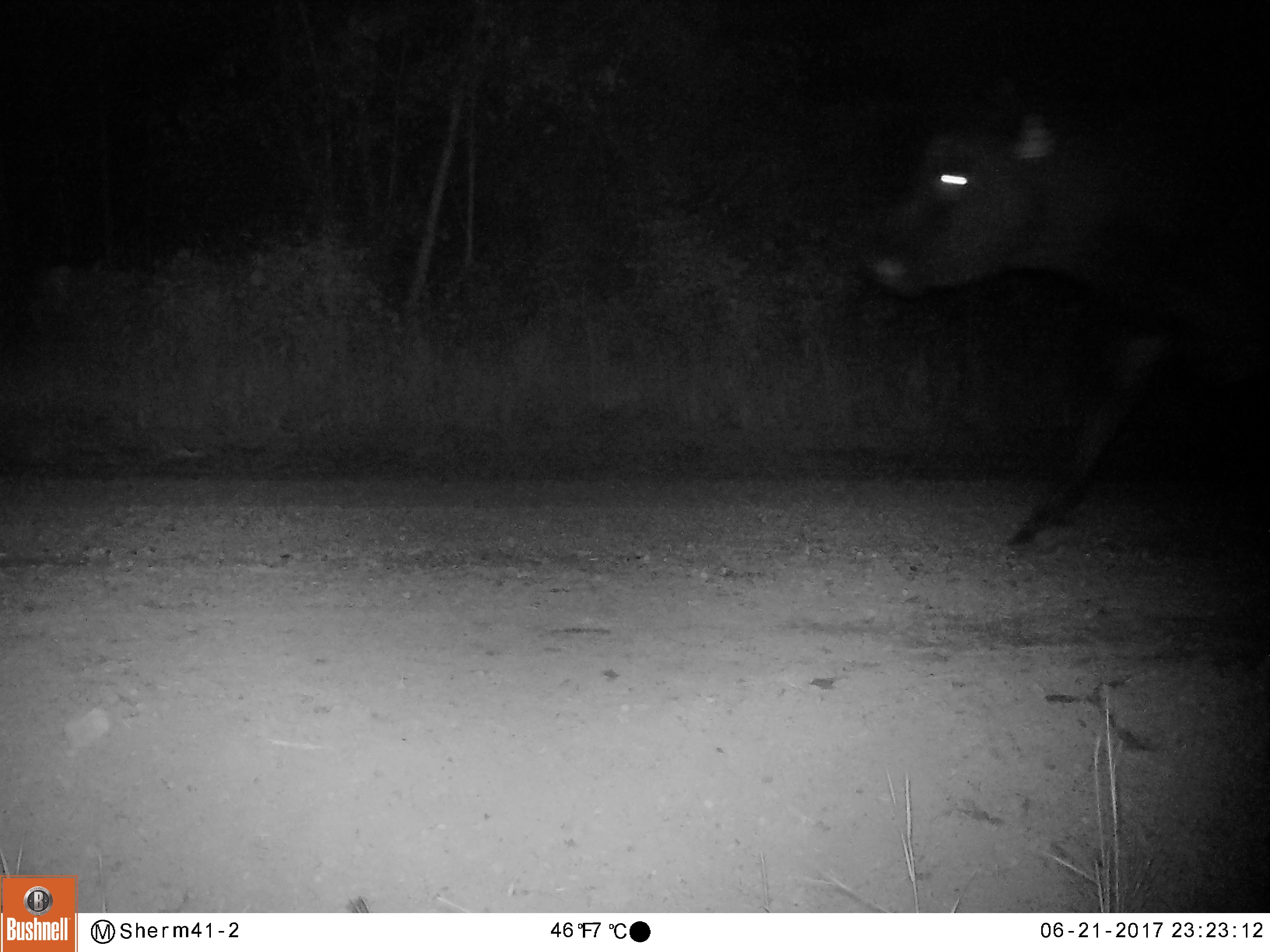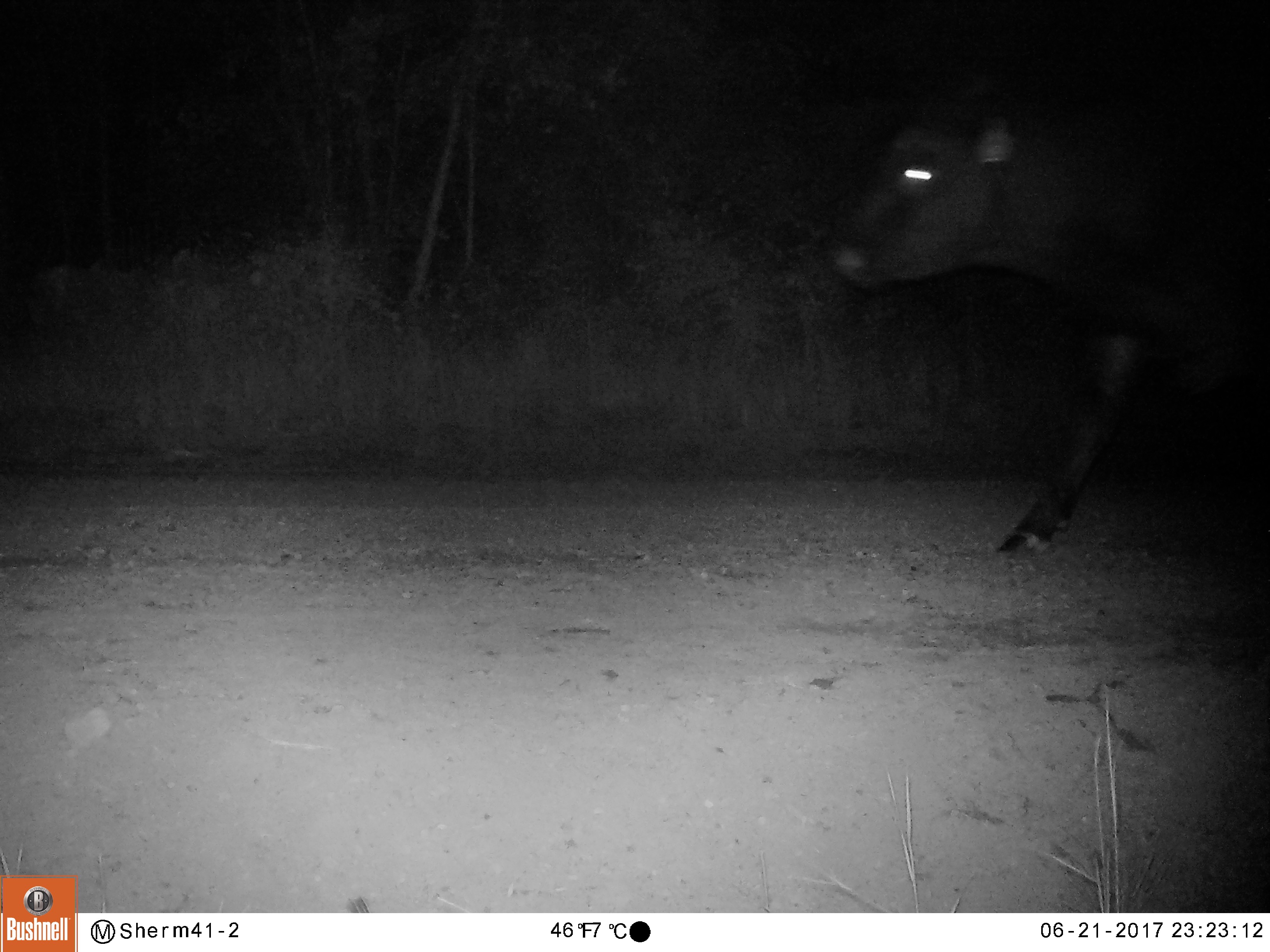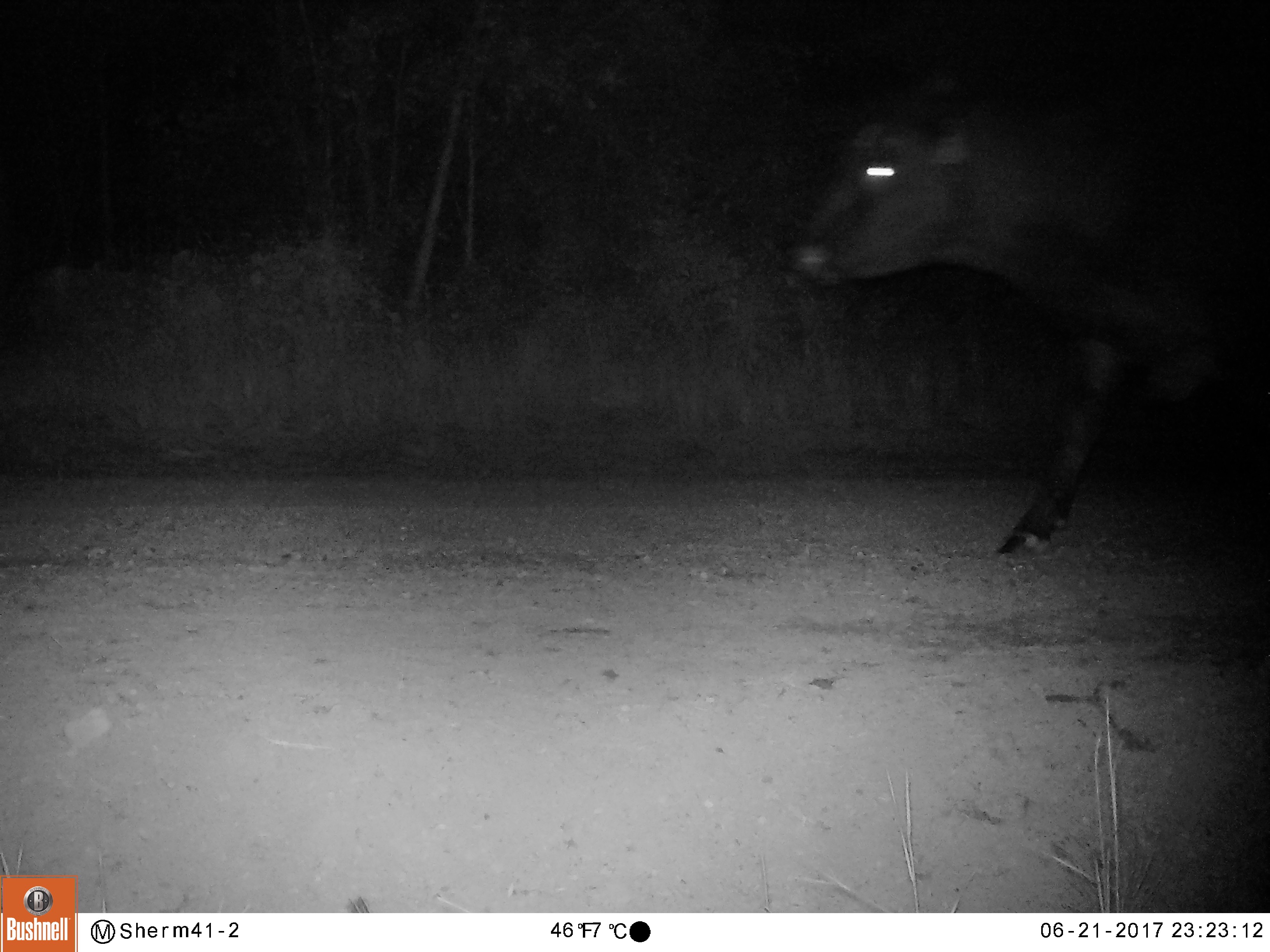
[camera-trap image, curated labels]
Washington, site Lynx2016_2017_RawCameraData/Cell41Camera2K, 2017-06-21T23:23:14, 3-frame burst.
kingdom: Animalia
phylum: Chordata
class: Mammalia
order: Artiodactyla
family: Bovidae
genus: Bos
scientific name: Bos taurus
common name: domestic cattle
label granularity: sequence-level